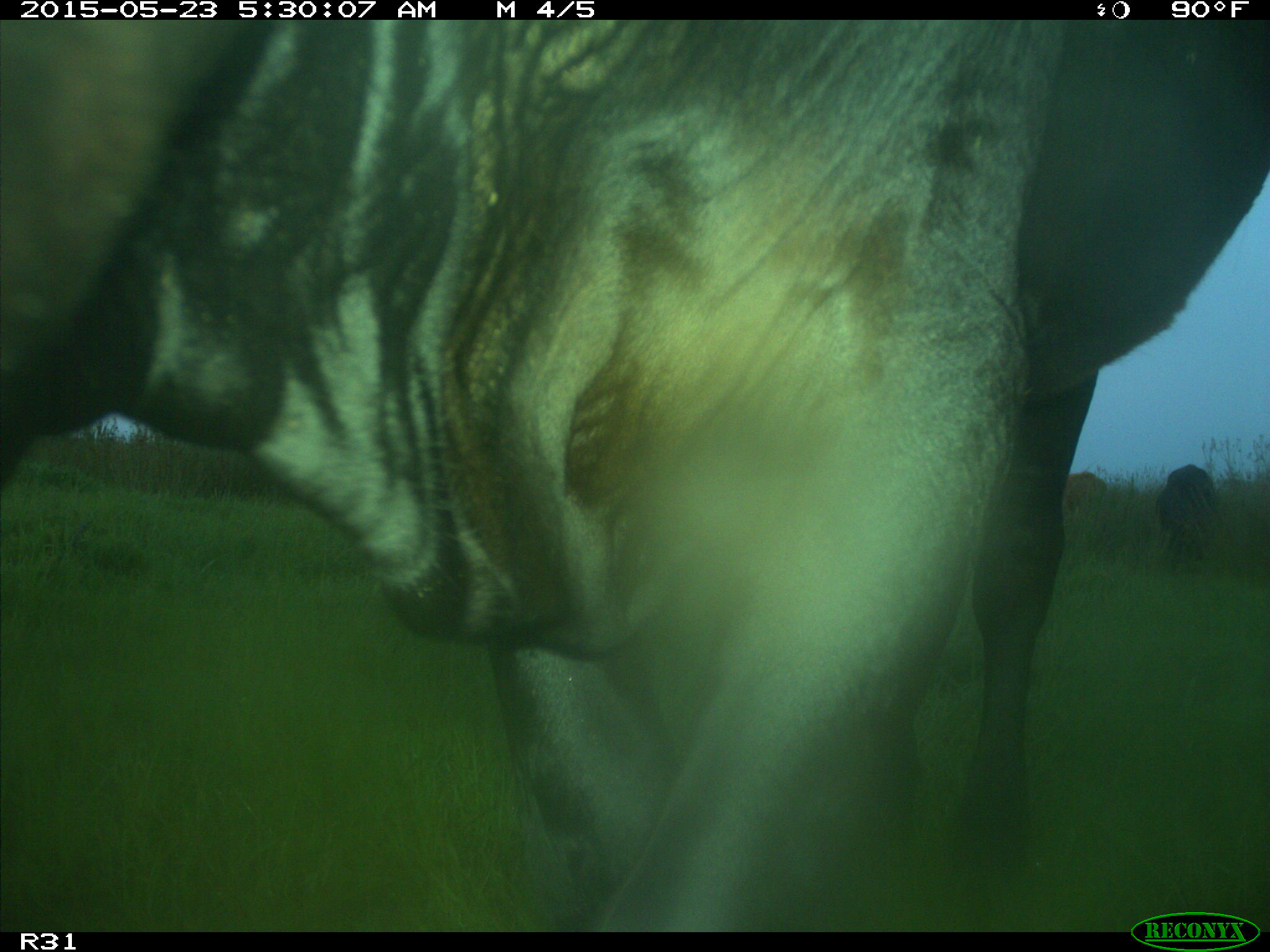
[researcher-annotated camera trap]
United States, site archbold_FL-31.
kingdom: Animalia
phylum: Chordata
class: Mammalia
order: Artiodactyla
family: Bovidae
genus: Bos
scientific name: Bos taurus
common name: domestic cow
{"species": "Bos taurus (domestic cow)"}